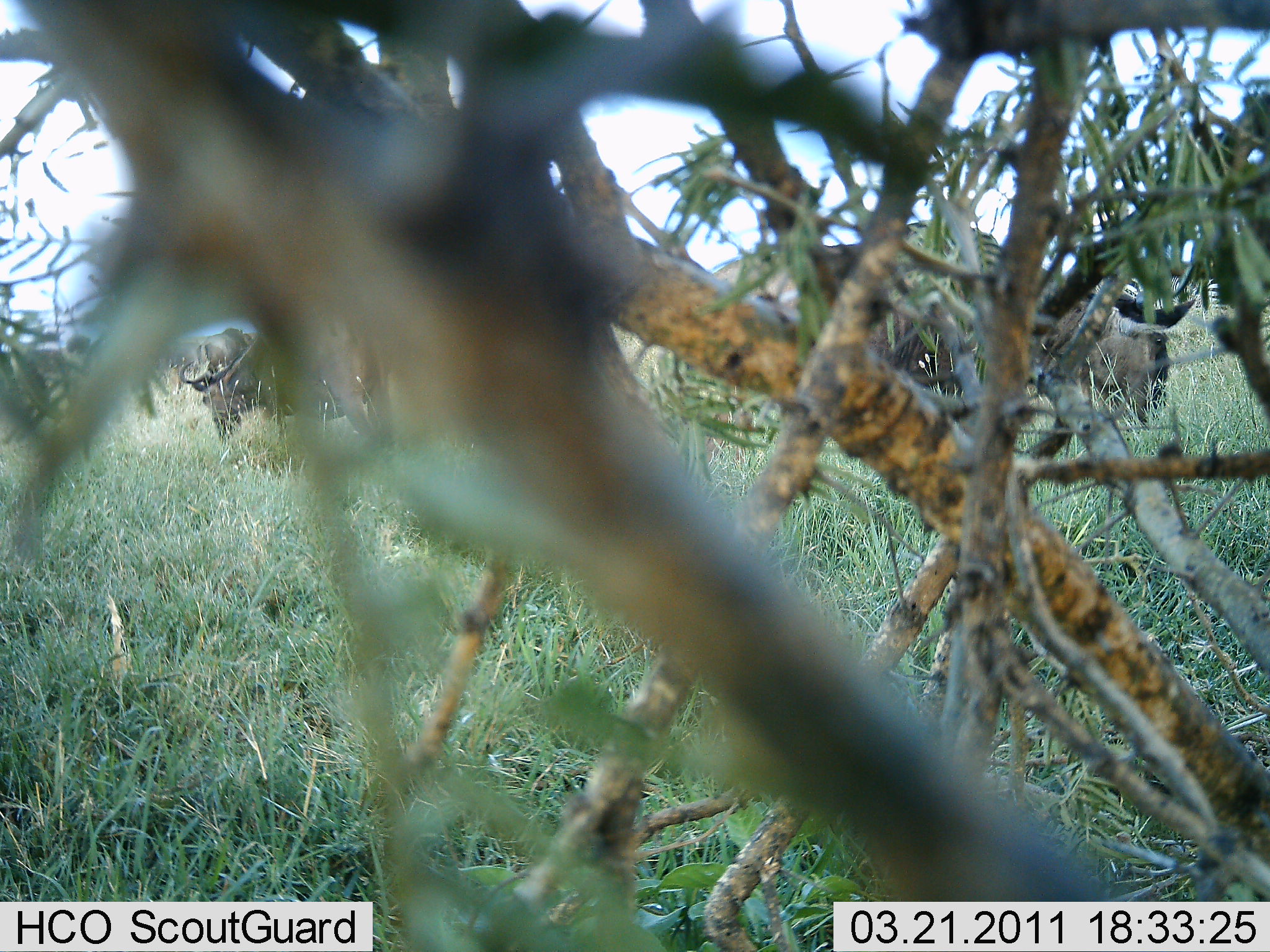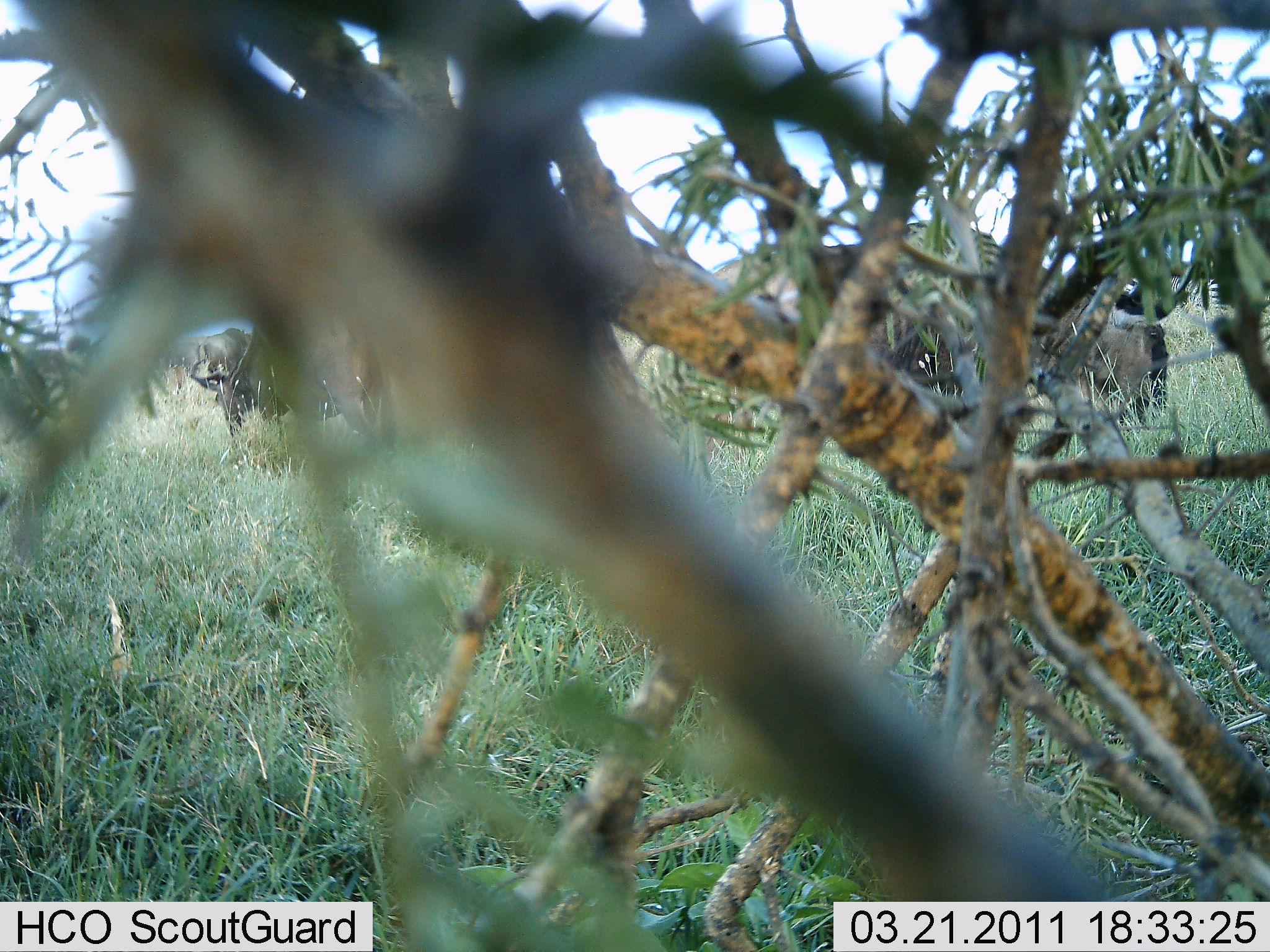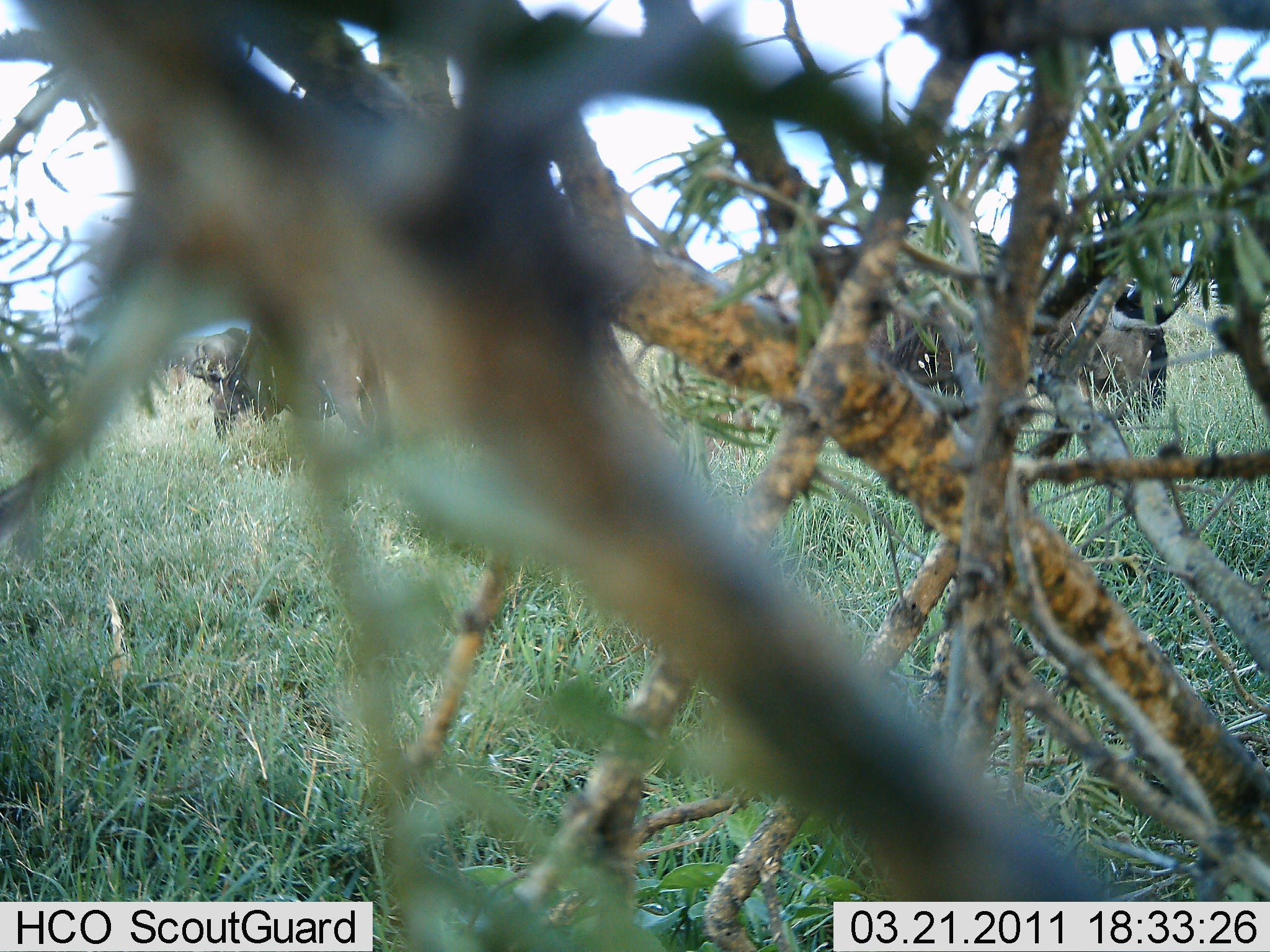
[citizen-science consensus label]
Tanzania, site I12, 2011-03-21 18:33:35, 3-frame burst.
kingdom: Animalia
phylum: Chordata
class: Mammalia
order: Artiodactyla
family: Bovidae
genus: Connochaetes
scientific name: Connochaetes taurinus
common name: blue wildebeest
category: wildebeest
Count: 3.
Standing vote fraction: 36%.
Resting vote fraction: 0%.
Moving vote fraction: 0%.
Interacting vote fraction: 0%.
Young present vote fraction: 0%.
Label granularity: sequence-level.